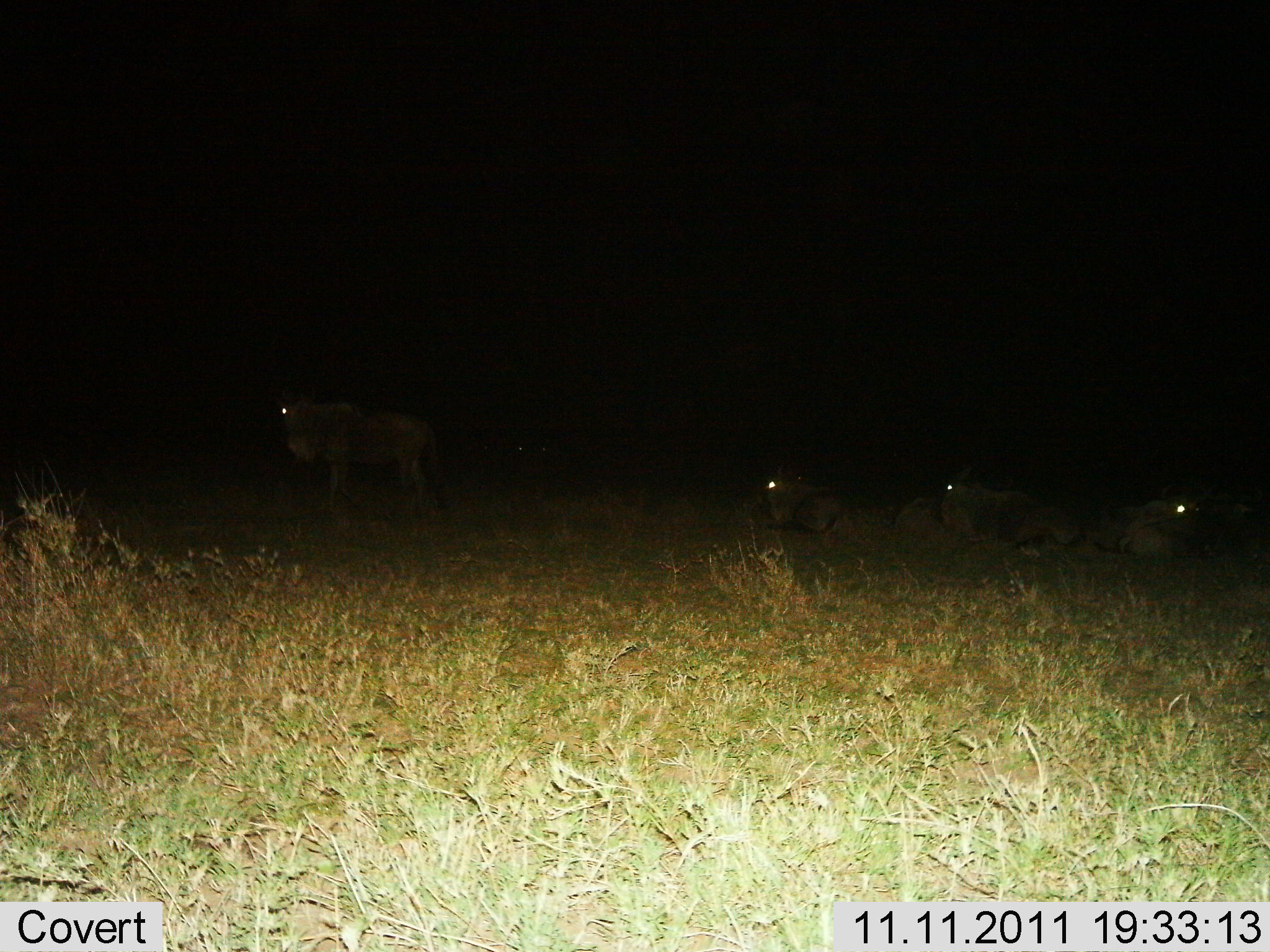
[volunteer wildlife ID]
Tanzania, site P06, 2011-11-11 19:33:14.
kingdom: Animalia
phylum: Chordata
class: Mammalia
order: Artiodactyla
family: Bovidae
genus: Connochaetes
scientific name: Connochaetes taurinus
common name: blue wildebeest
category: wildebeest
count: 4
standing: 40%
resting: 100%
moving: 10%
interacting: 0%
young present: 0%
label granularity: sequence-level